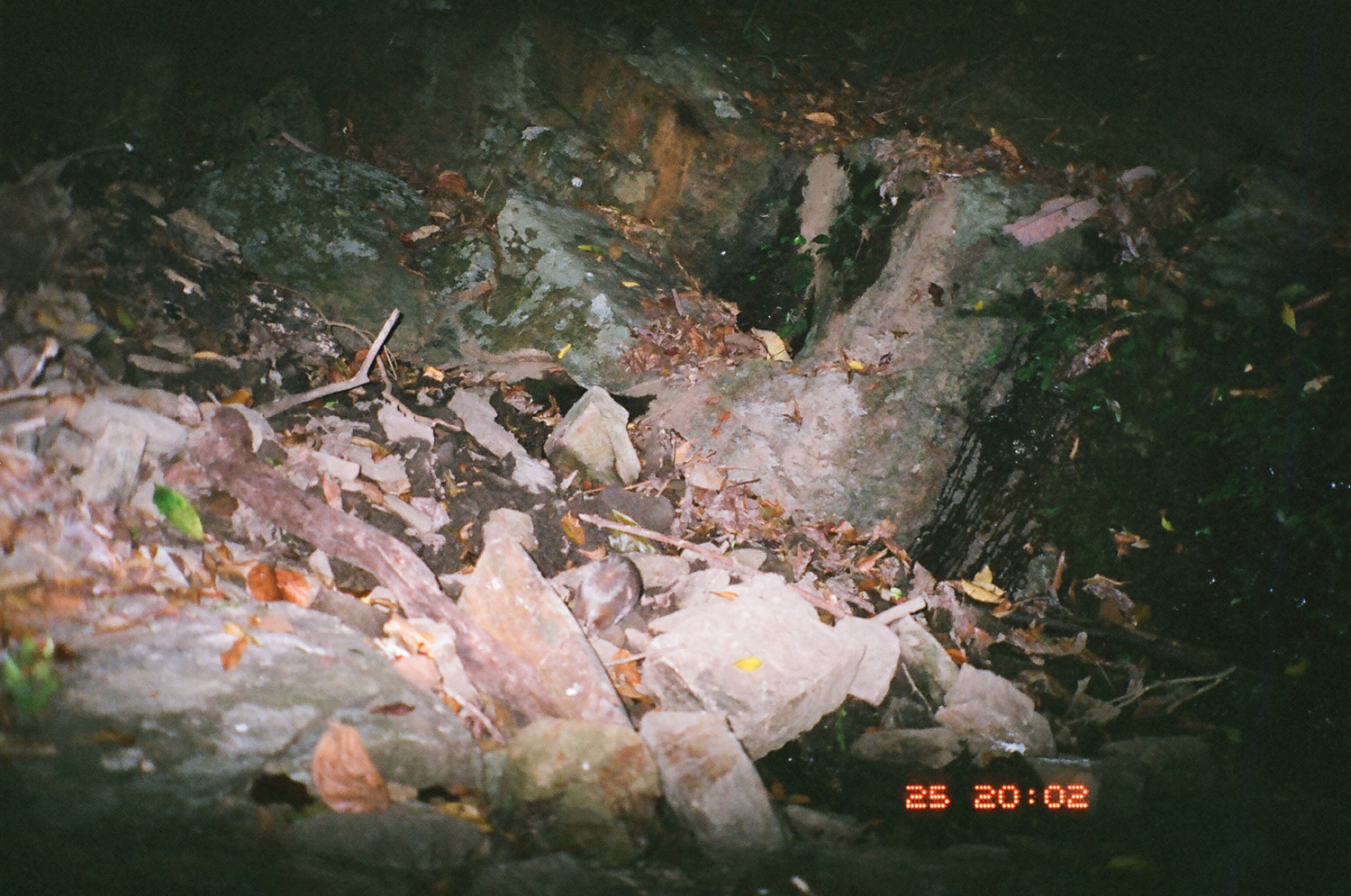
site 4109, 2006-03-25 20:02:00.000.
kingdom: Animalia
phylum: Chordata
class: Mammalia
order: Carnivora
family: Mustelidae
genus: Melogale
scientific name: Melogale everetti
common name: bornean ferret badger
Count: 1.